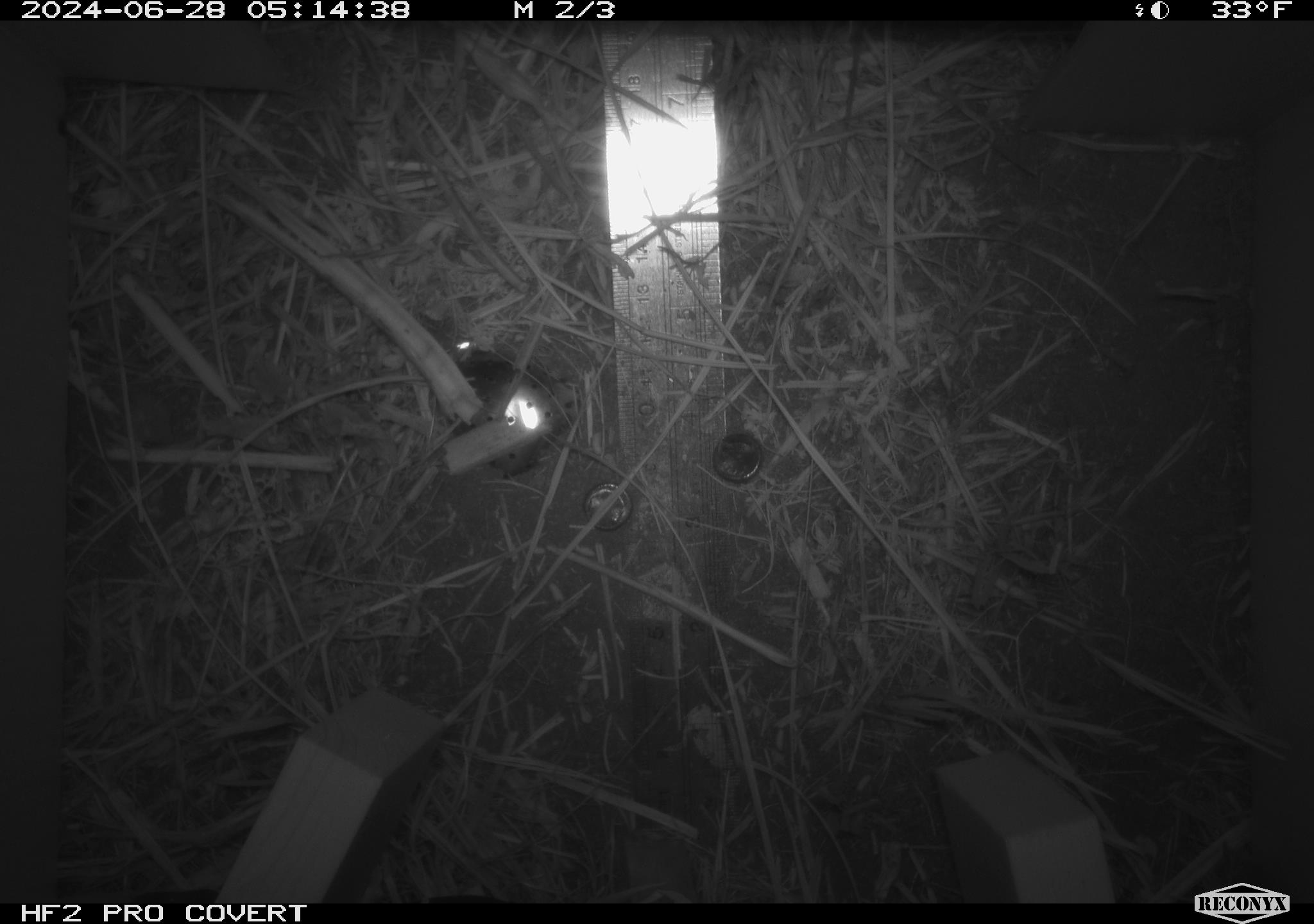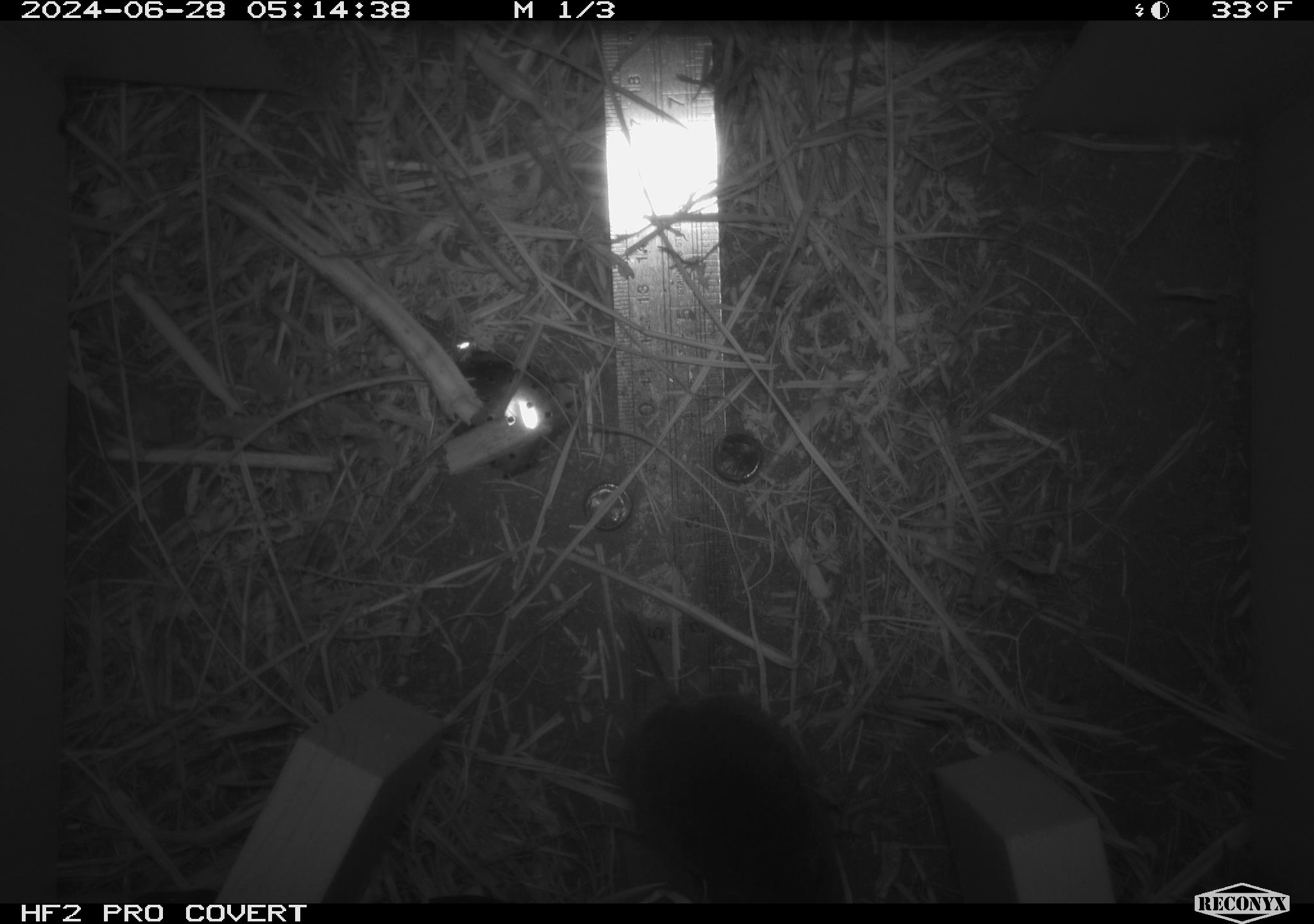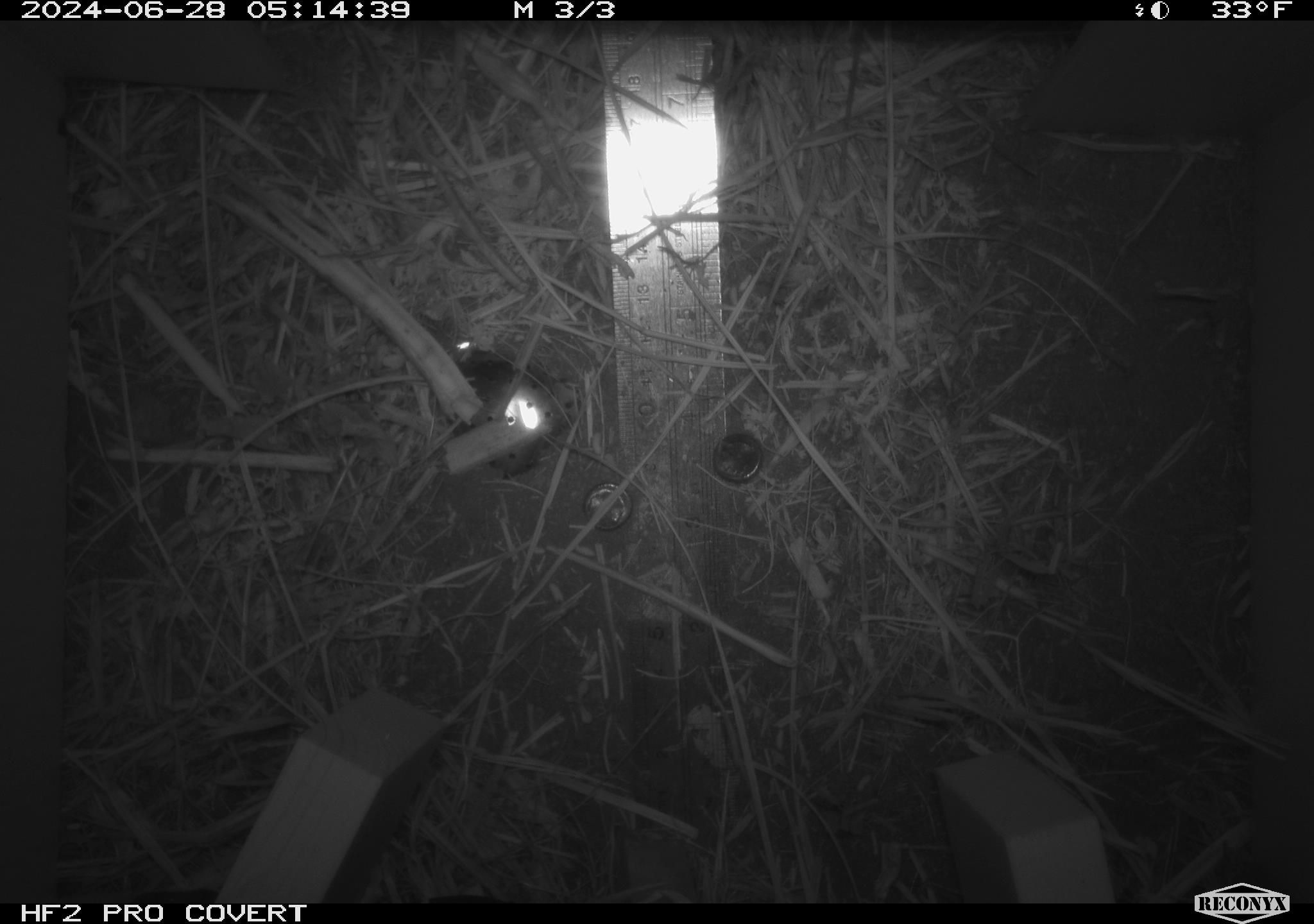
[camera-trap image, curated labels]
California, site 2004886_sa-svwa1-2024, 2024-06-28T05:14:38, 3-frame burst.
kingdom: Animalia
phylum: Chordata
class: Mammalia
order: Rodentia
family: Cricetidae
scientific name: Arvicolinae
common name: voles, lemmings, and muskrats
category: arvicolinae subfamily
Arvicolinae subfamily (voles, lemmings, and muskrats) (Arvicolinae).